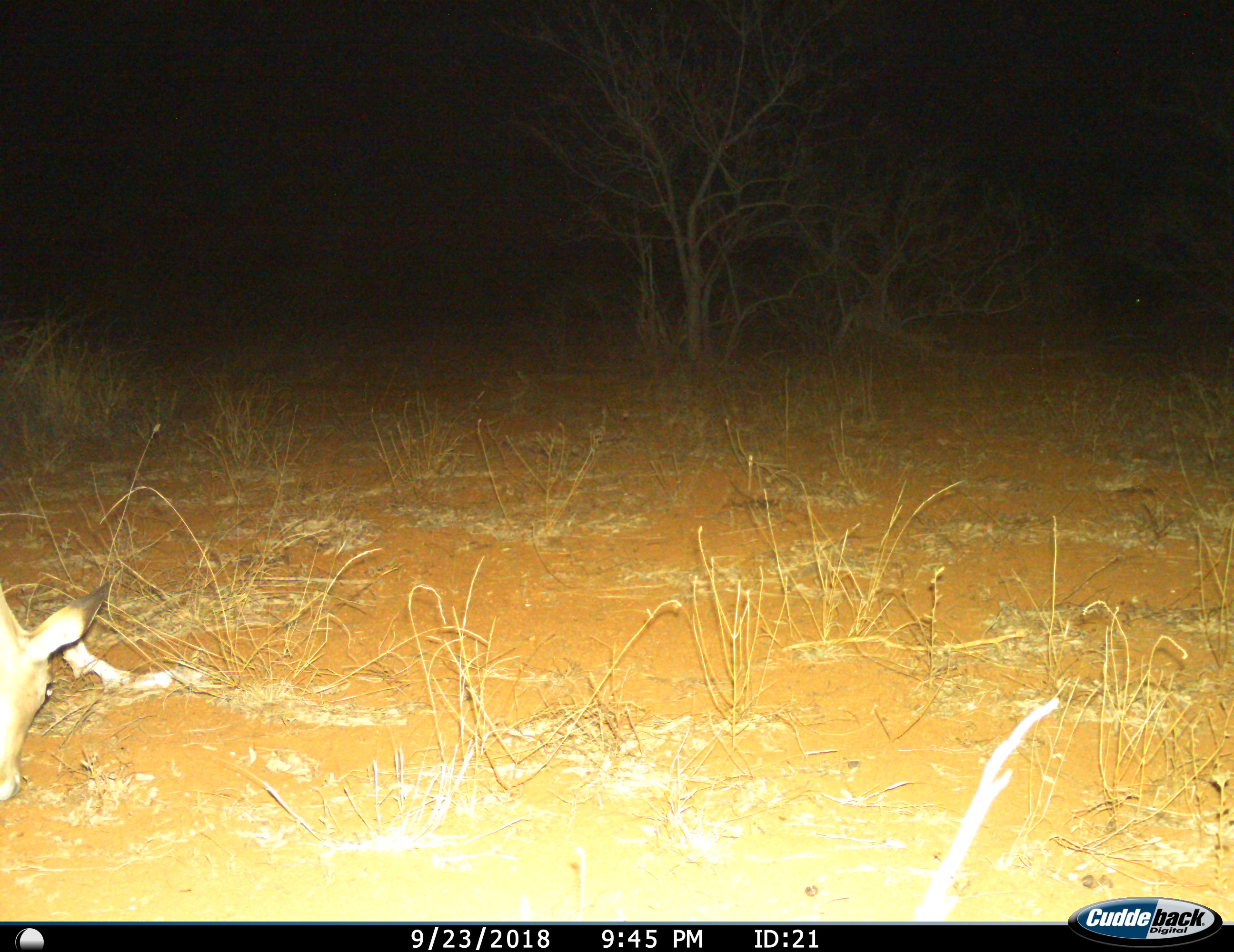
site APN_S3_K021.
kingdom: Animalia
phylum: Chordata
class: Mammalia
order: Artiodactyla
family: Bovidae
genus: Aepyceros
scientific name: Aepyceros melampus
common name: impala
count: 1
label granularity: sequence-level